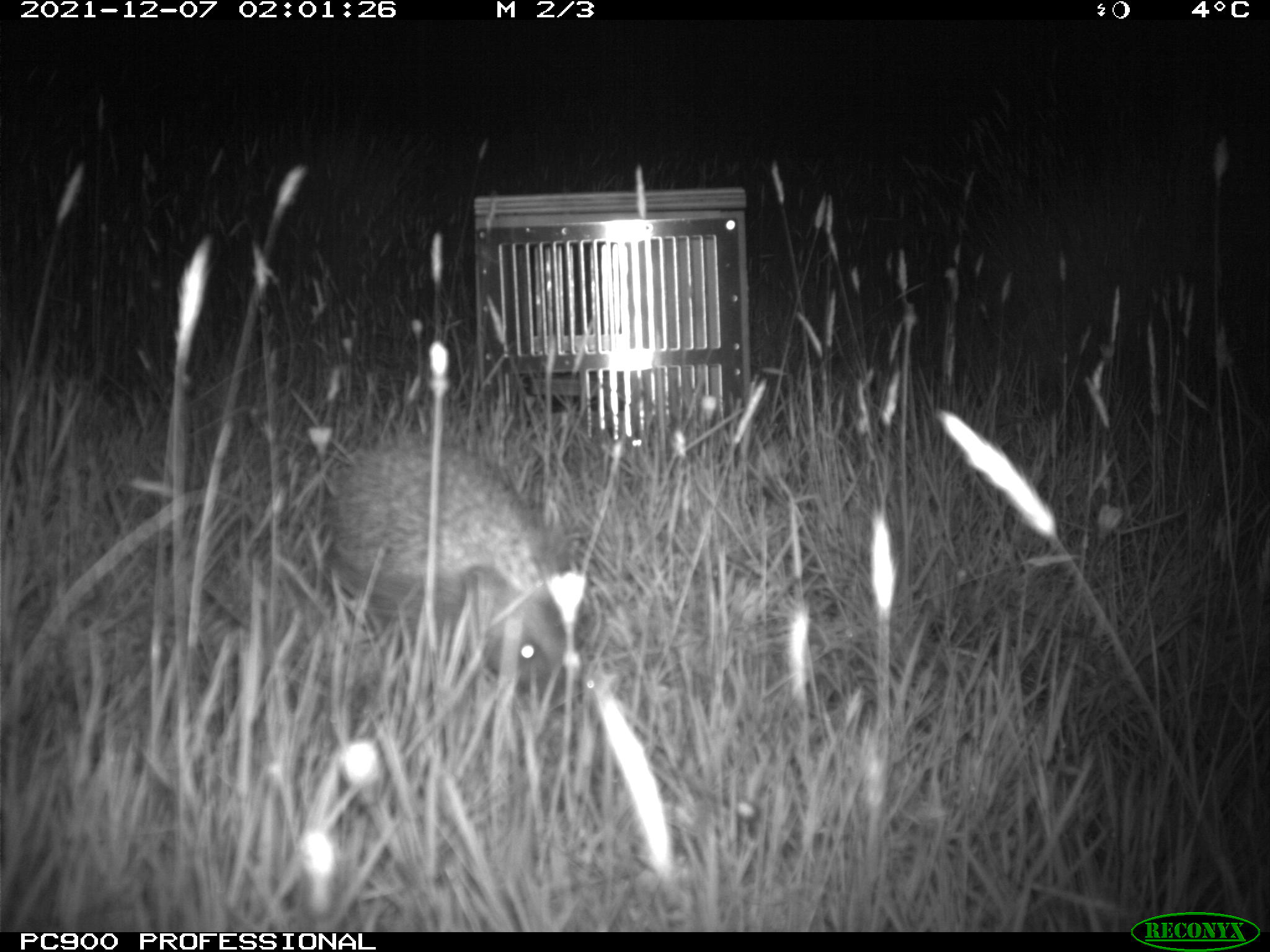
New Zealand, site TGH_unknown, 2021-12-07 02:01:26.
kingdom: Animalia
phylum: Chordata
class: Mammalia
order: Eulipotyphla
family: Erinaceidae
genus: Erinaceus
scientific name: Erinaceus europaeus europaeus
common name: european hedgehog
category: hedgehog